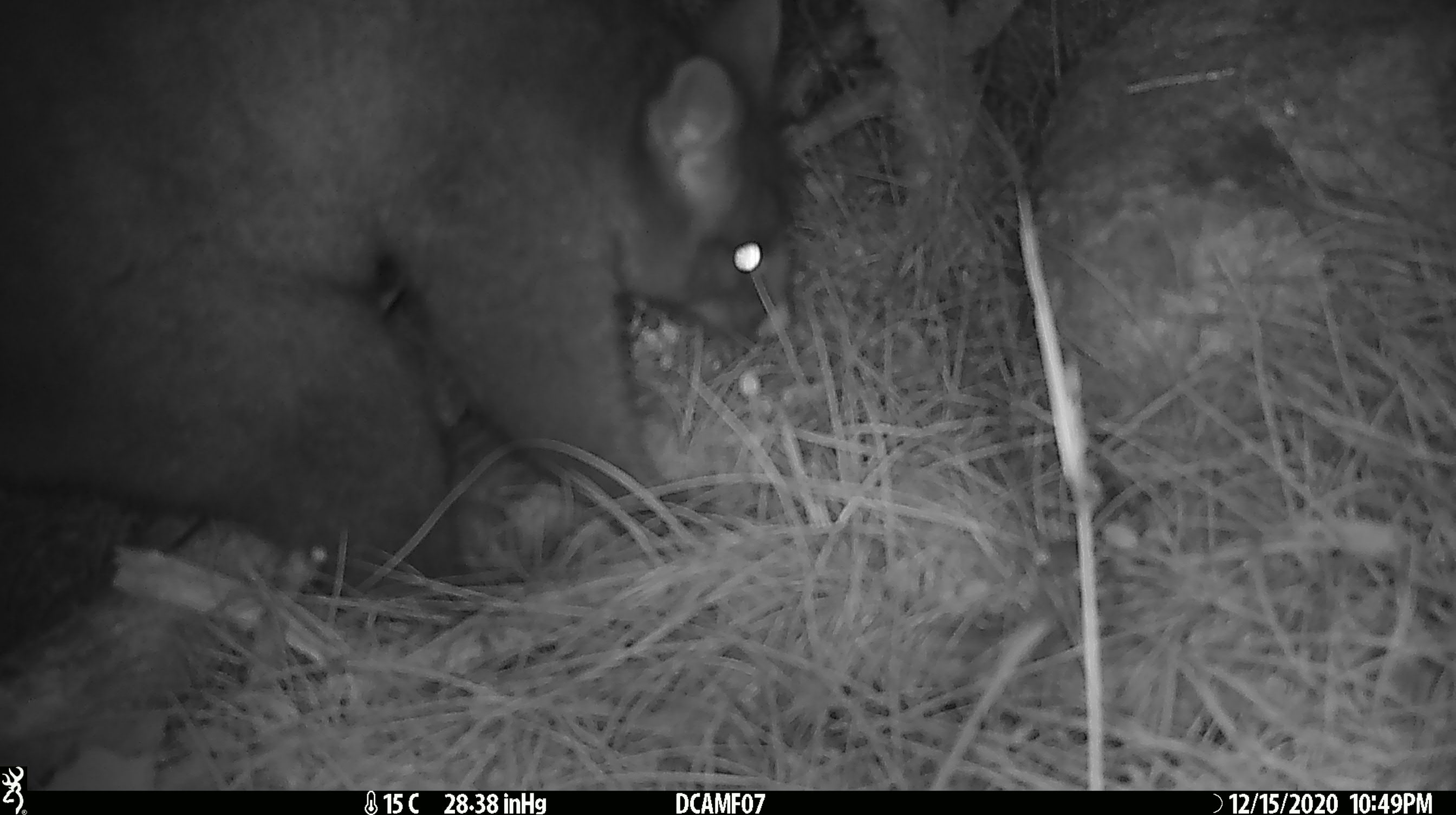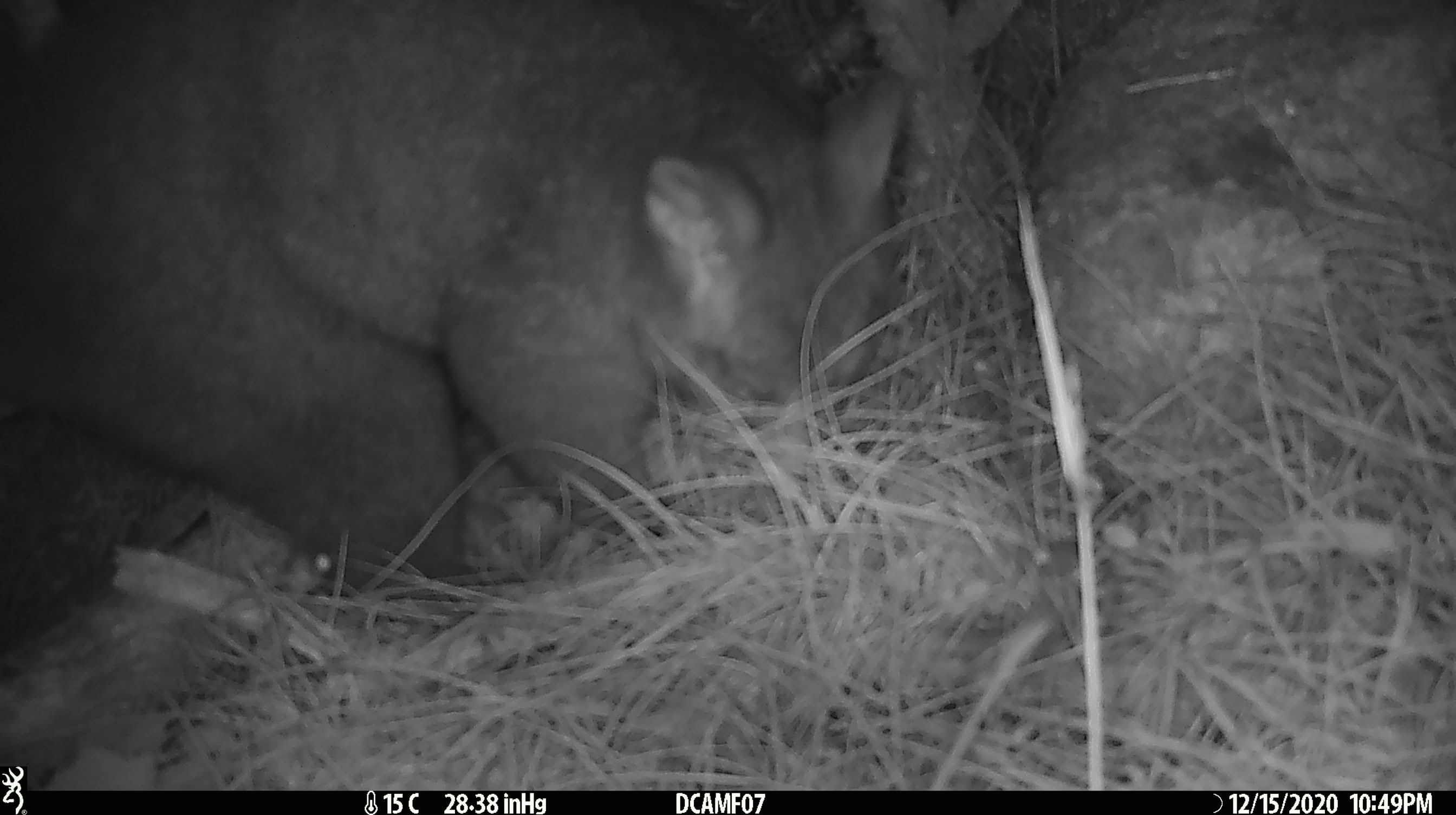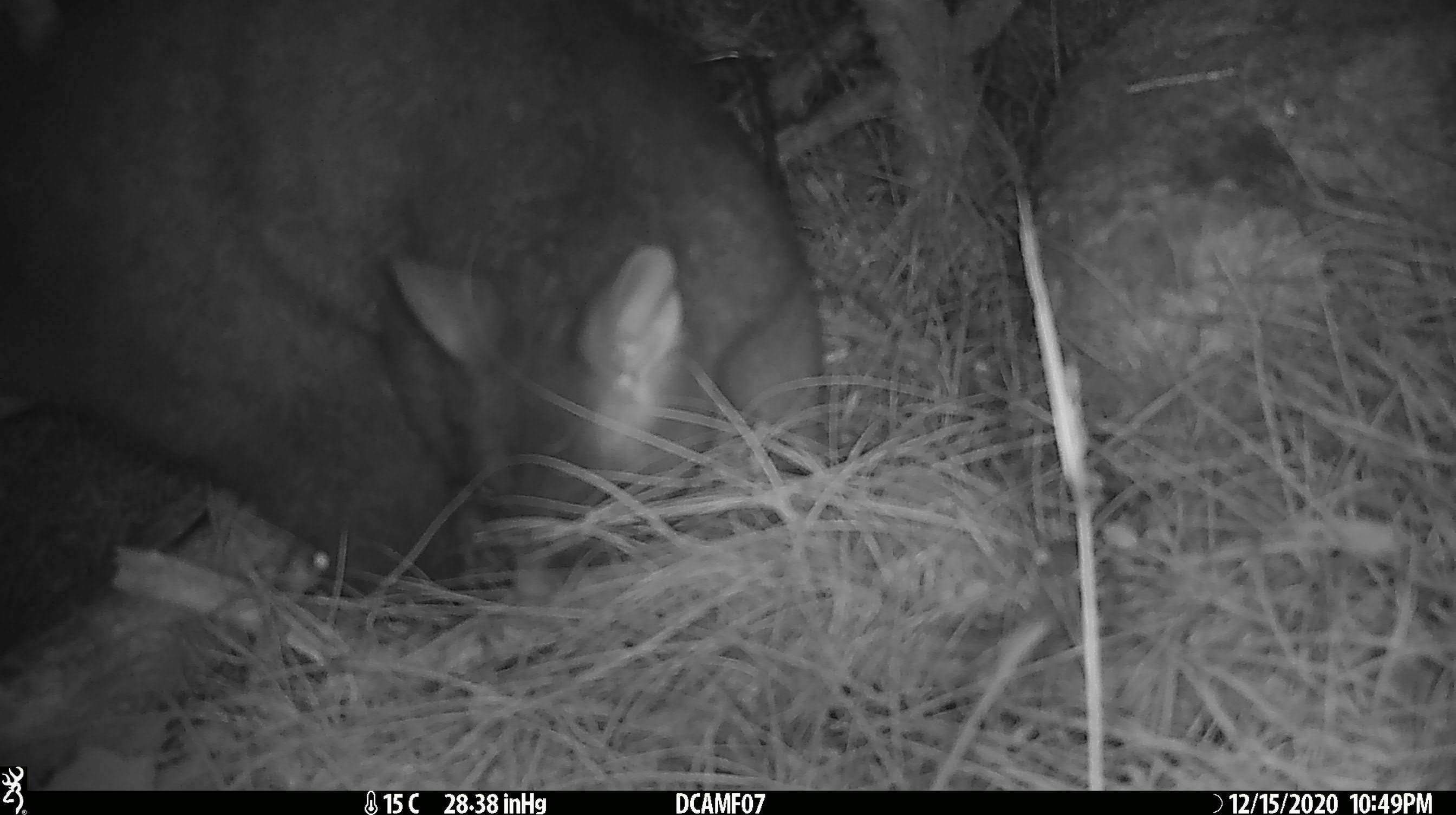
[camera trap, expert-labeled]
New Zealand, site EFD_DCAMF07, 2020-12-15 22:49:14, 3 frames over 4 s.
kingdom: Animalia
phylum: Chordata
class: Mammalia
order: Diprotodontia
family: Phalangeridae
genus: Trichosurus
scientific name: Trichosurus vulpecula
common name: common brushtail possum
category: possum